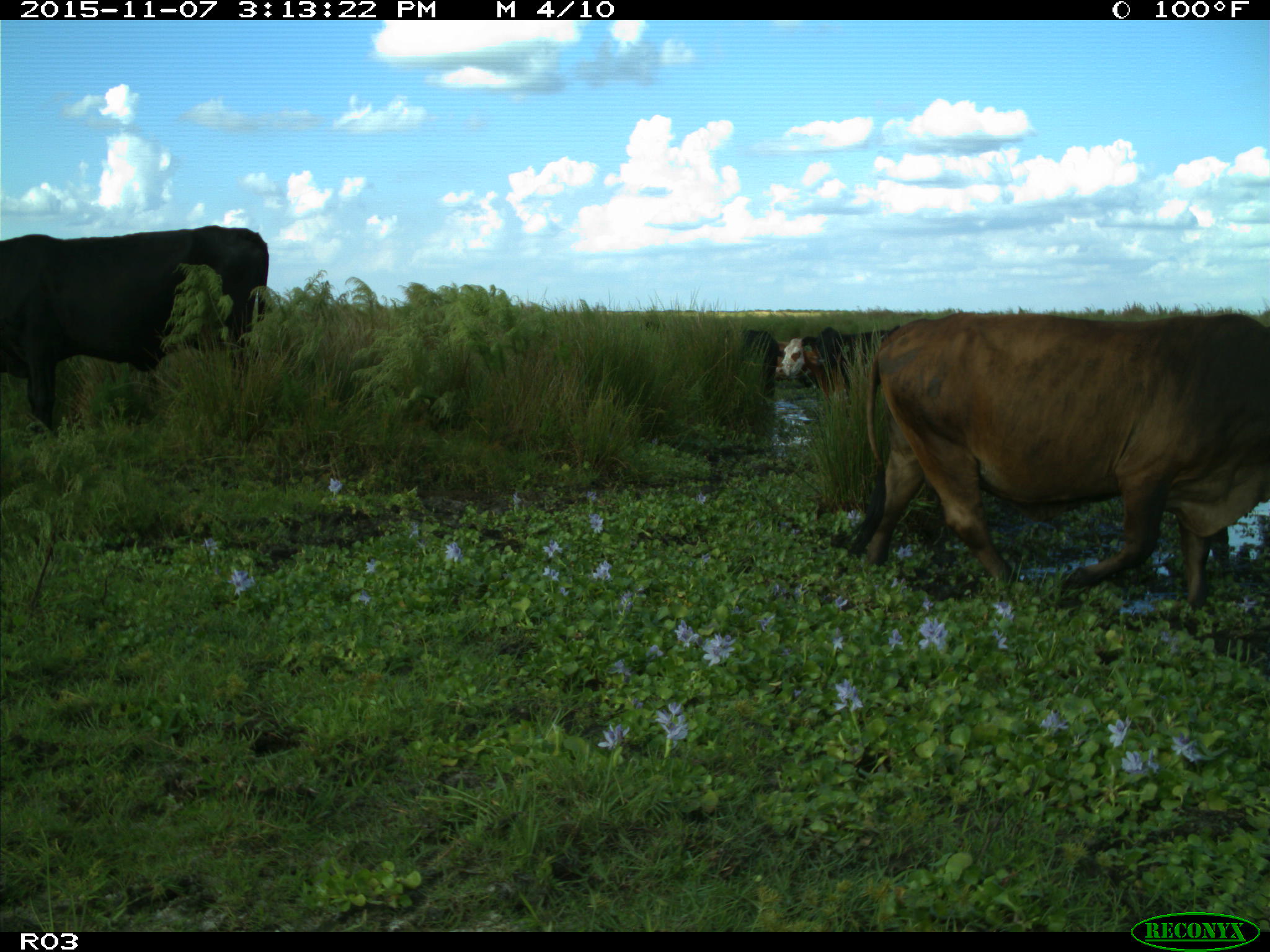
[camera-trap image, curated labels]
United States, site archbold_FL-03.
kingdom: Animalia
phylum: Chordata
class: Mammalia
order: Artiodactyla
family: Bovidae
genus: Bos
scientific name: Bos taurus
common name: domestic cow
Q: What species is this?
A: Bos taurus (domestic cow).